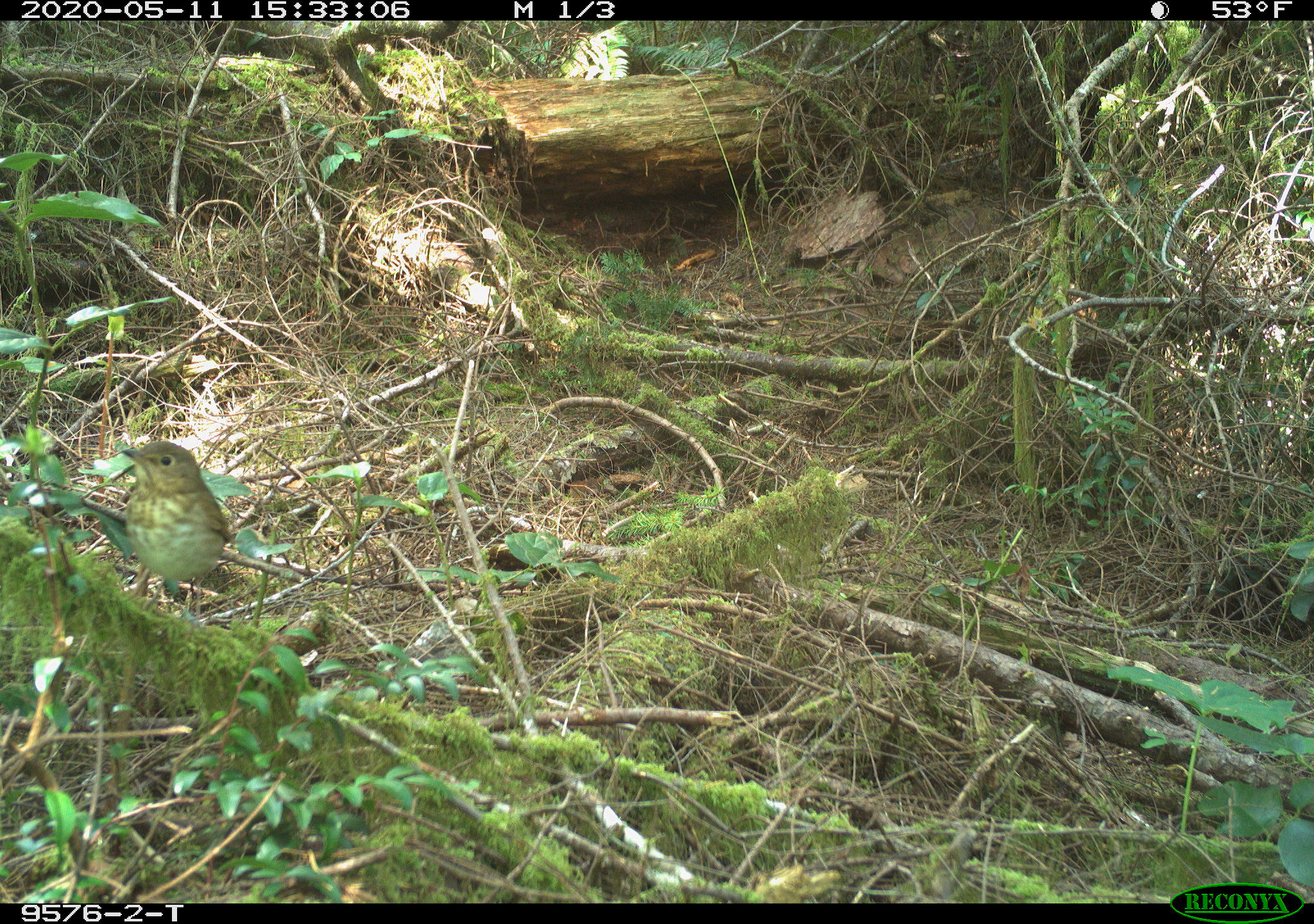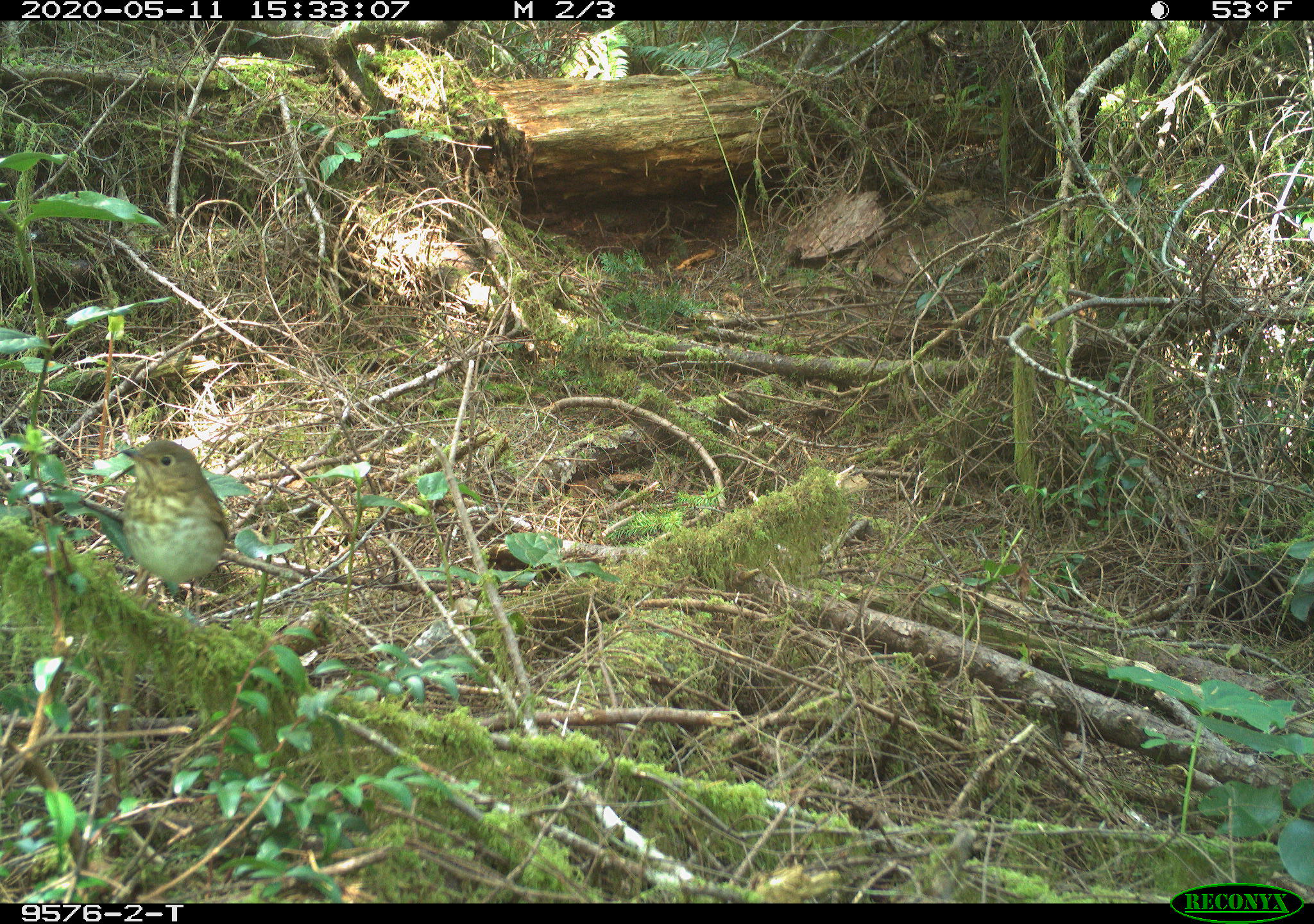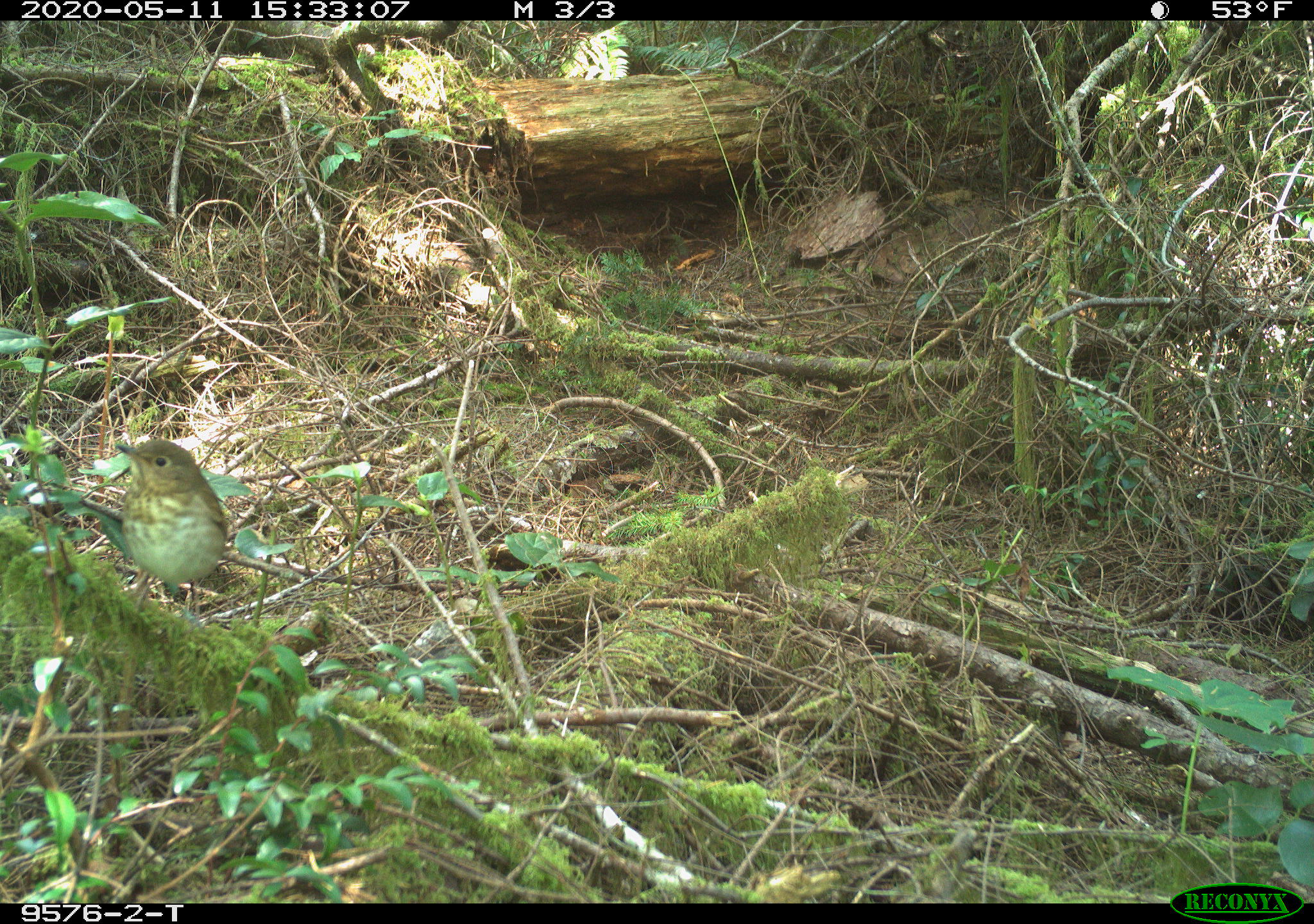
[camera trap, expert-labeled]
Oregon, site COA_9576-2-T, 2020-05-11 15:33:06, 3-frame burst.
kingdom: Animalia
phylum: Chordata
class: Aves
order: Passeriformes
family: Turdidae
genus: Catharus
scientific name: Catharus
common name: brown thrushes and nightingale-thrushes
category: catharus species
Catharus species (brown thrushes and nightingale-thrushes) (Catharus).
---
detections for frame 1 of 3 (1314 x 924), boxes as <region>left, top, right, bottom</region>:
catharus species: <region>123, 439, 229, 604</region>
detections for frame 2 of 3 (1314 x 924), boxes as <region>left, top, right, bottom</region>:
catharus species: <region>119, 435, 235, 618</region>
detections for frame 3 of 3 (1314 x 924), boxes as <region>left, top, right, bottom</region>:
catharus species: <region>110, 427, 238, 623</region>